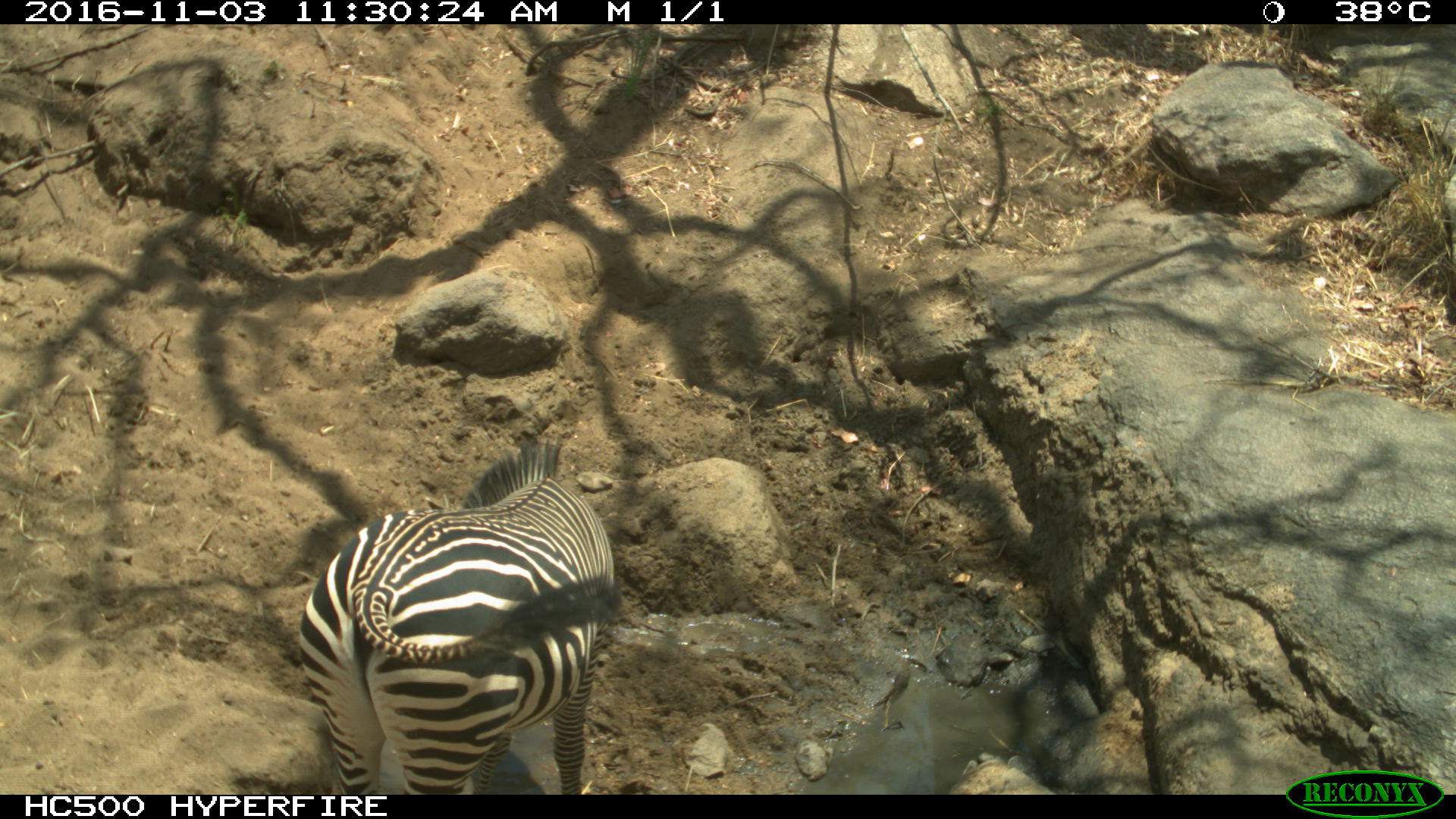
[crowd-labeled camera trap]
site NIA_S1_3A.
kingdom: Animalia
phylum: Chordata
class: Mammalia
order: Perissodactyla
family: Equidae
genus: Equus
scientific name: Equus quagga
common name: plains zebra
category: zebraplains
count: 1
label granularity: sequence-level